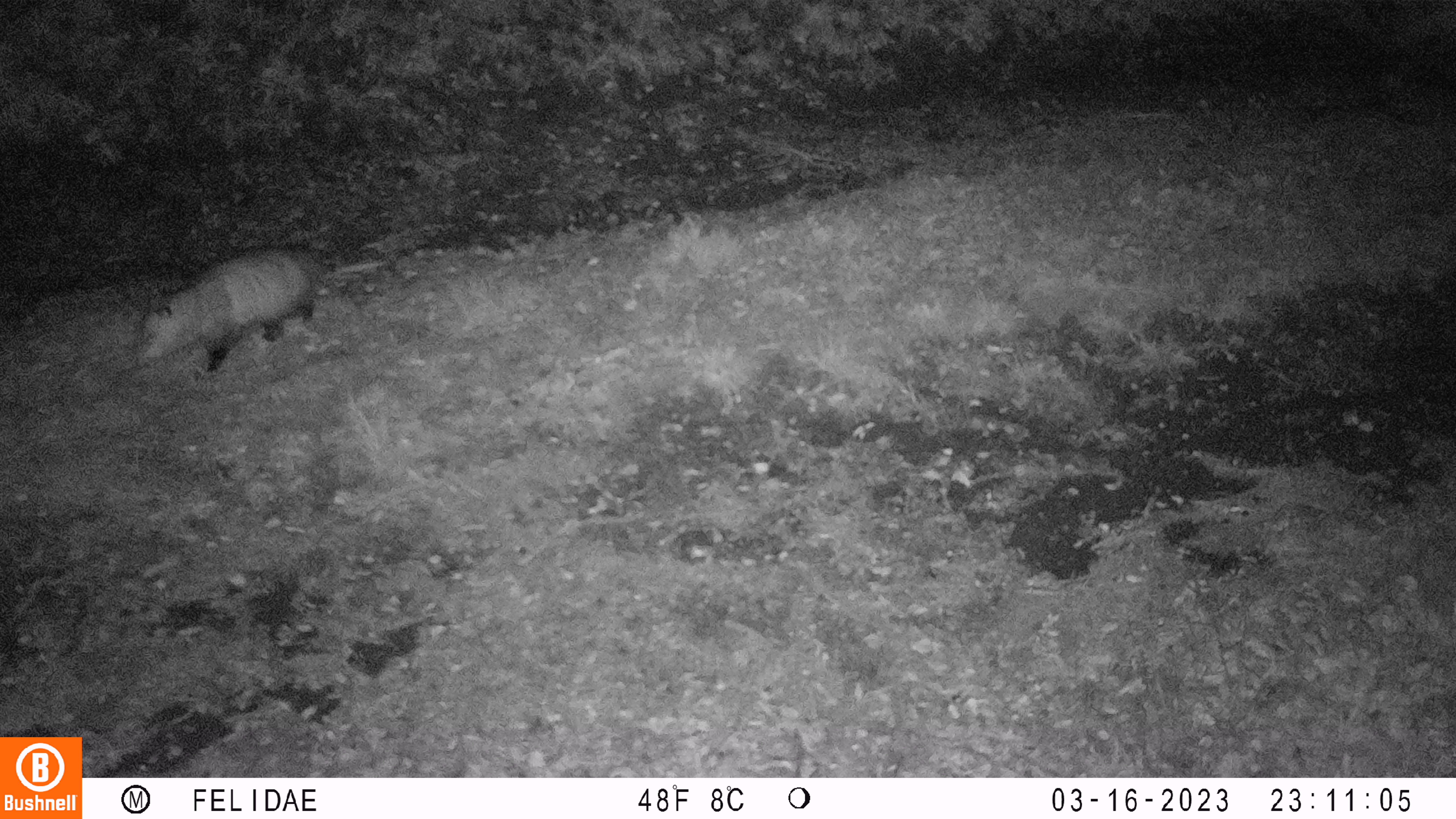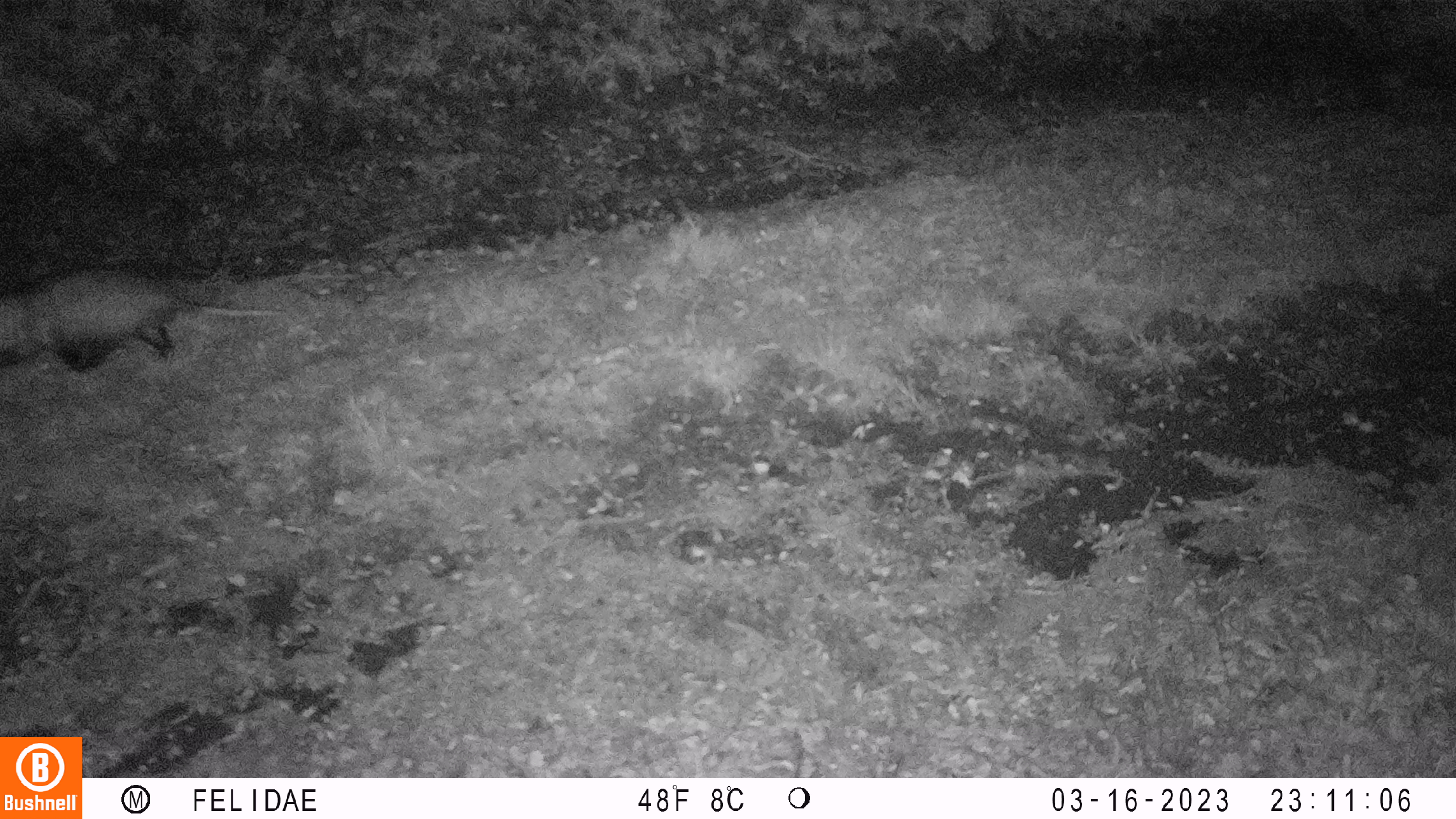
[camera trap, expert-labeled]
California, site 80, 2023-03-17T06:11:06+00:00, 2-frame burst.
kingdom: Animalia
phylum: Chordata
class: Mammalia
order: Didelphimorphia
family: Didelphidae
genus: Didelphis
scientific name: Didelphis virginiana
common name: virginia opossum